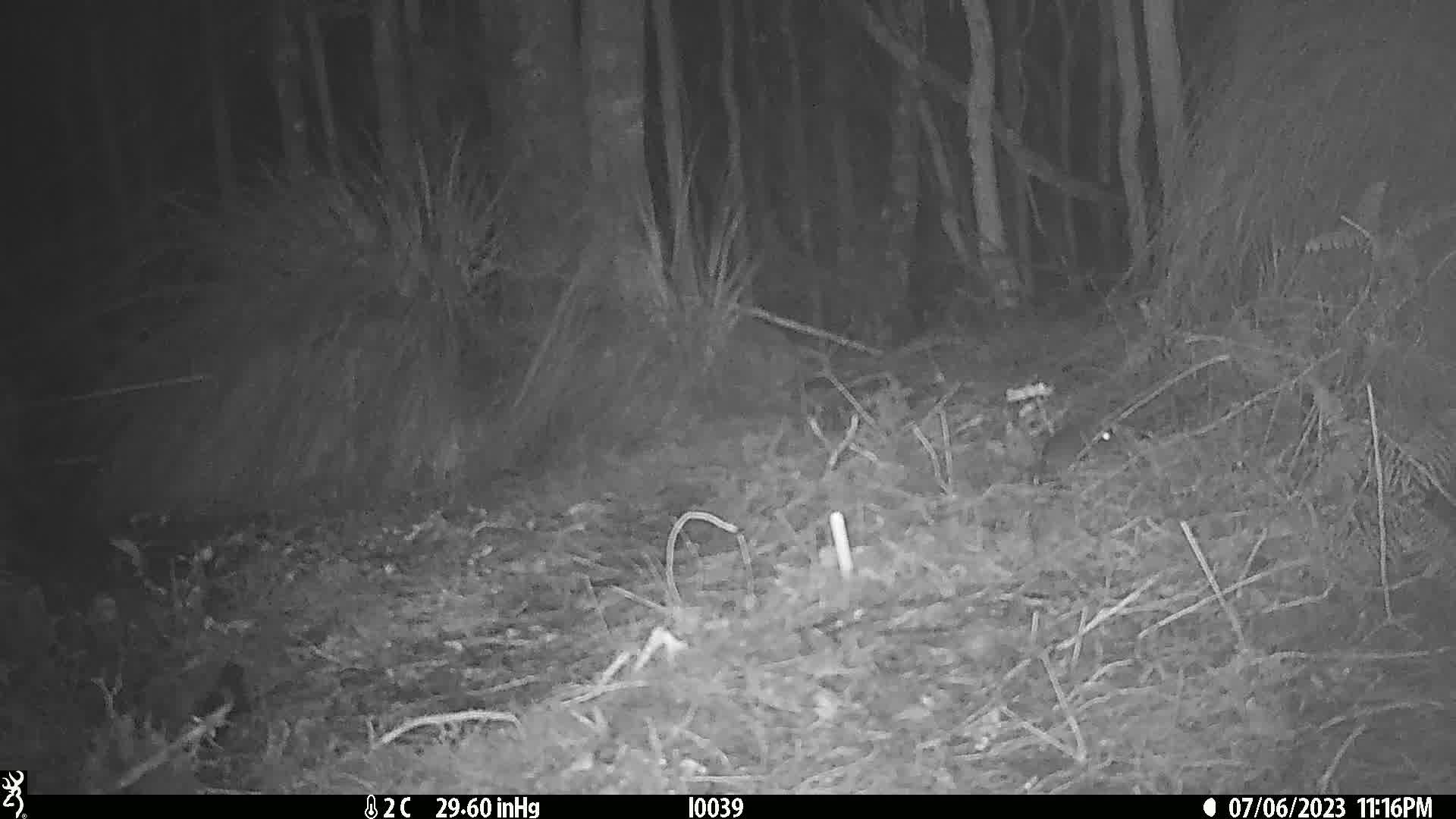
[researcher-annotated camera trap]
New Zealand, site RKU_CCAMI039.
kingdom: Animalia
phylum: Chordata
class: Mammalia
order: Rodentia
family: Muridae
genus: Rattus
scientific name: Rattus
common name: rat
Rat (Rattus).